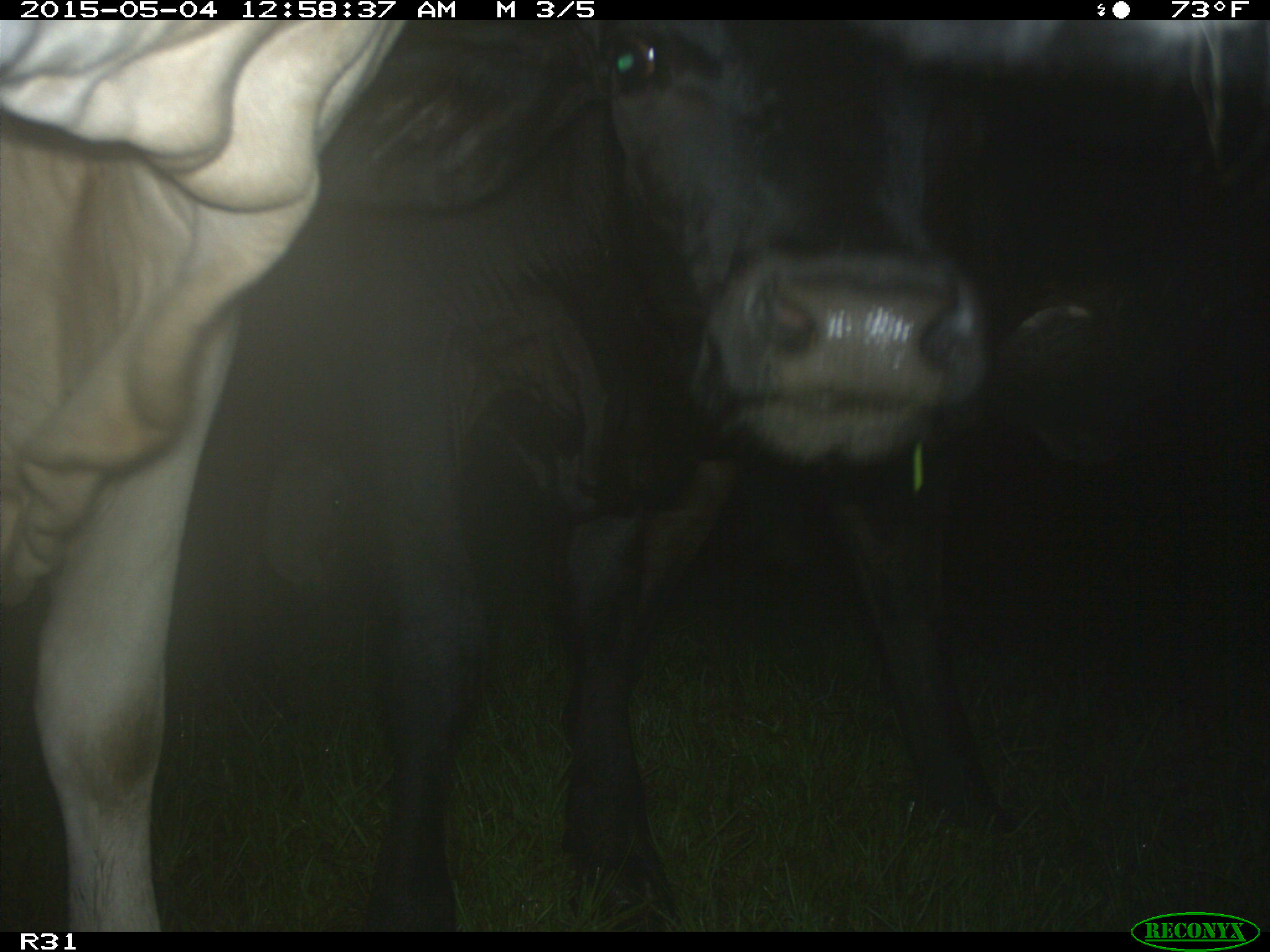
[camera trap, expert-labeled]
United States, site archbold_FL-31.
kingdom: Animalia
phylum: Chordata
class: Mammalia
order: Artiodactyla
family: Bovidae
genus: Bos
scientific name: Bos taurus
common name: domestic cow